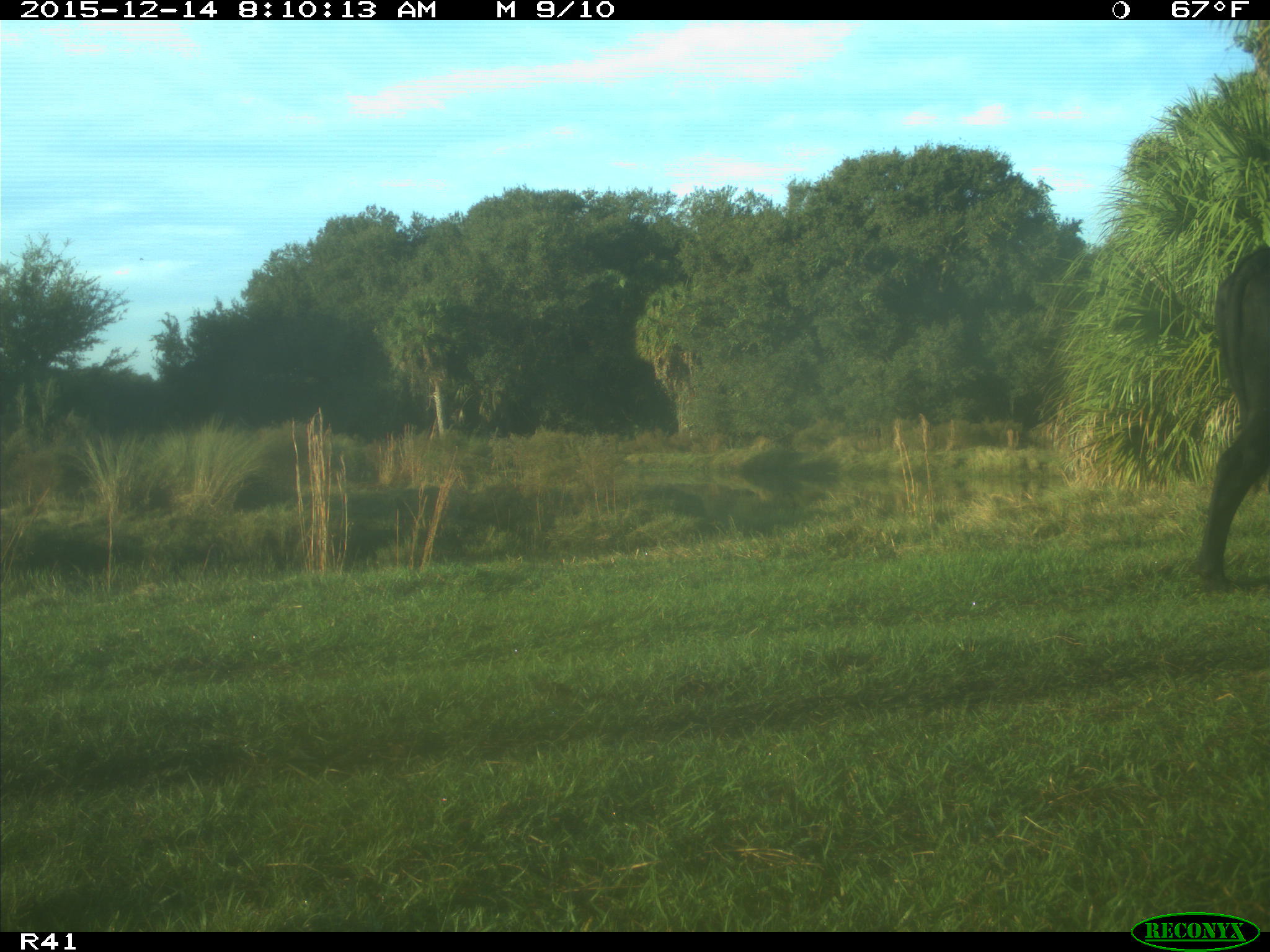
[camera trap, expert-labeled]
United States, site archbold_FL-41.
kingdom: Animalia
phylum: Chordata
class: Mammalia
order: Artiodactyla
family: Bovidae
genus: Bos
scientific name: Bos taurus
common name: domestic cow